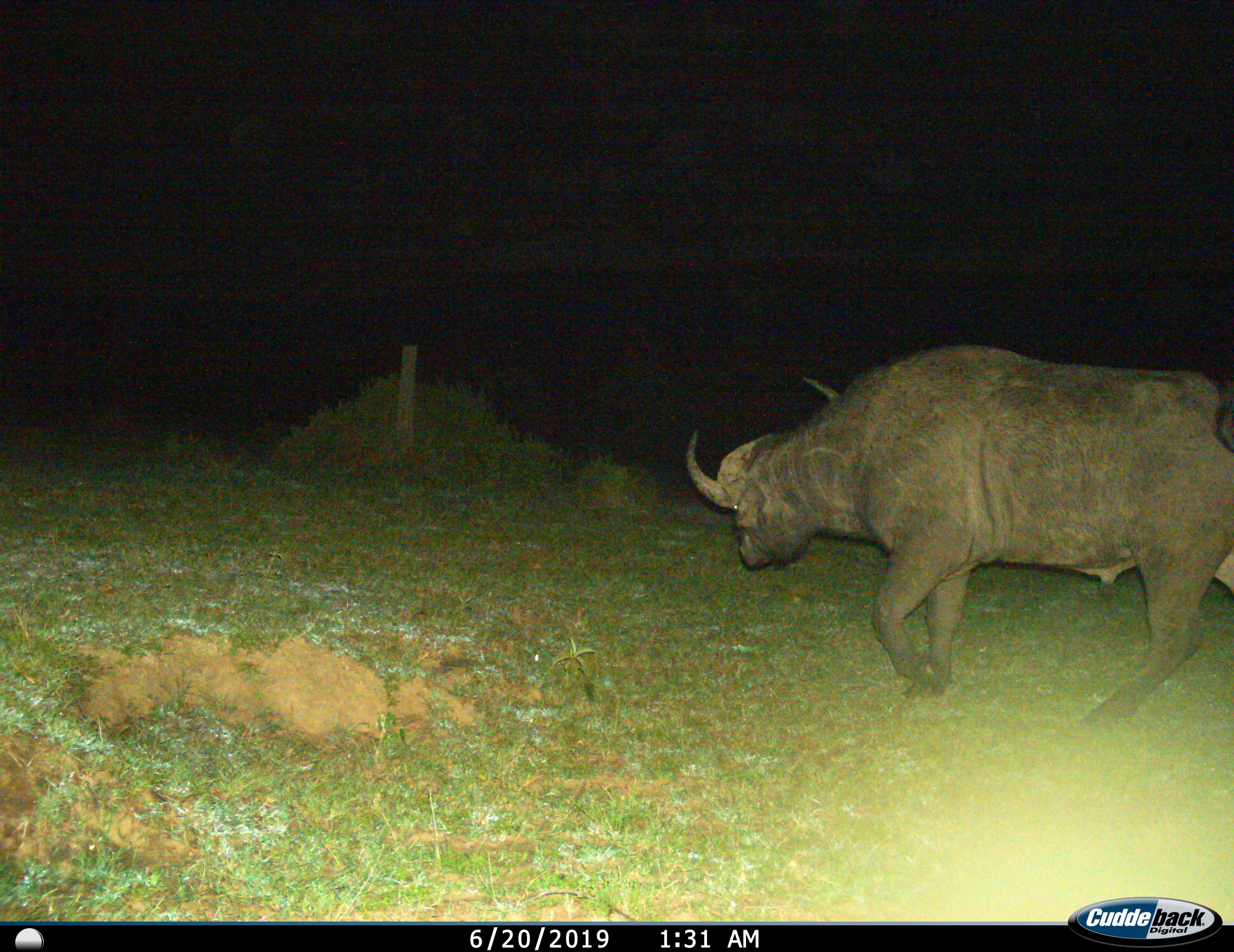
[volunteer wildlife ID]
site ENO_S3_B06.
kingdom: Animalia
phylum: Chordata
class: Mammalia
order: Artiodactyla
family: Bovidae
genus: Syncerus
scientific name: Syncerus caffer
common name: african buffalo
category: buffalo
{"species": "buffalo (african buffalo) (Syncerus caffer)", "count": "1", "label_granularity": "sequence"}